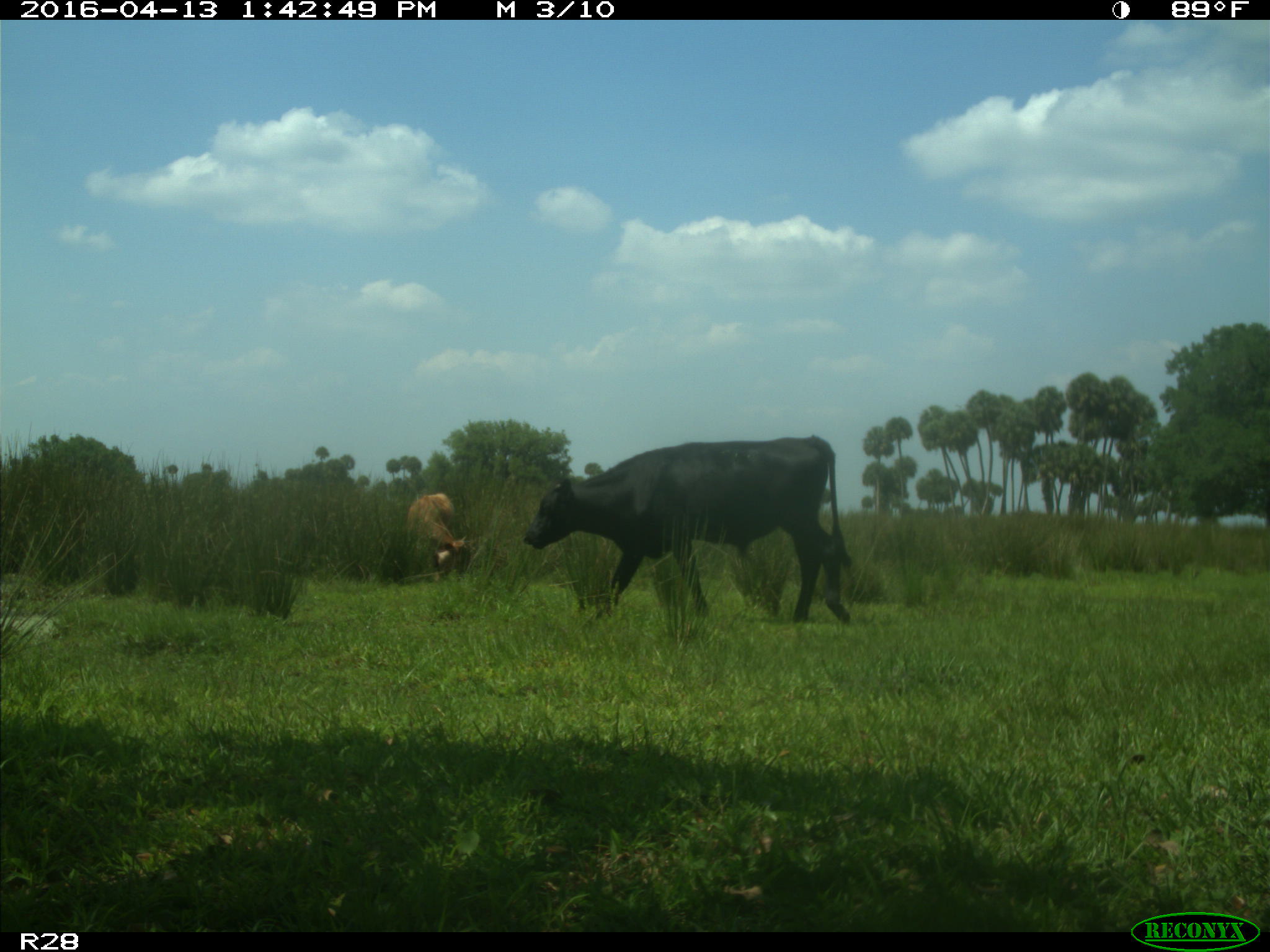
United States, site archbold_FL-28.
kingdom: Animalia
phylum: Chordata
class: Mammalia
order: Artiodactyla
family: Bovidae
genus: Bos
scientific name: Bos taurus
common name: domestic cow